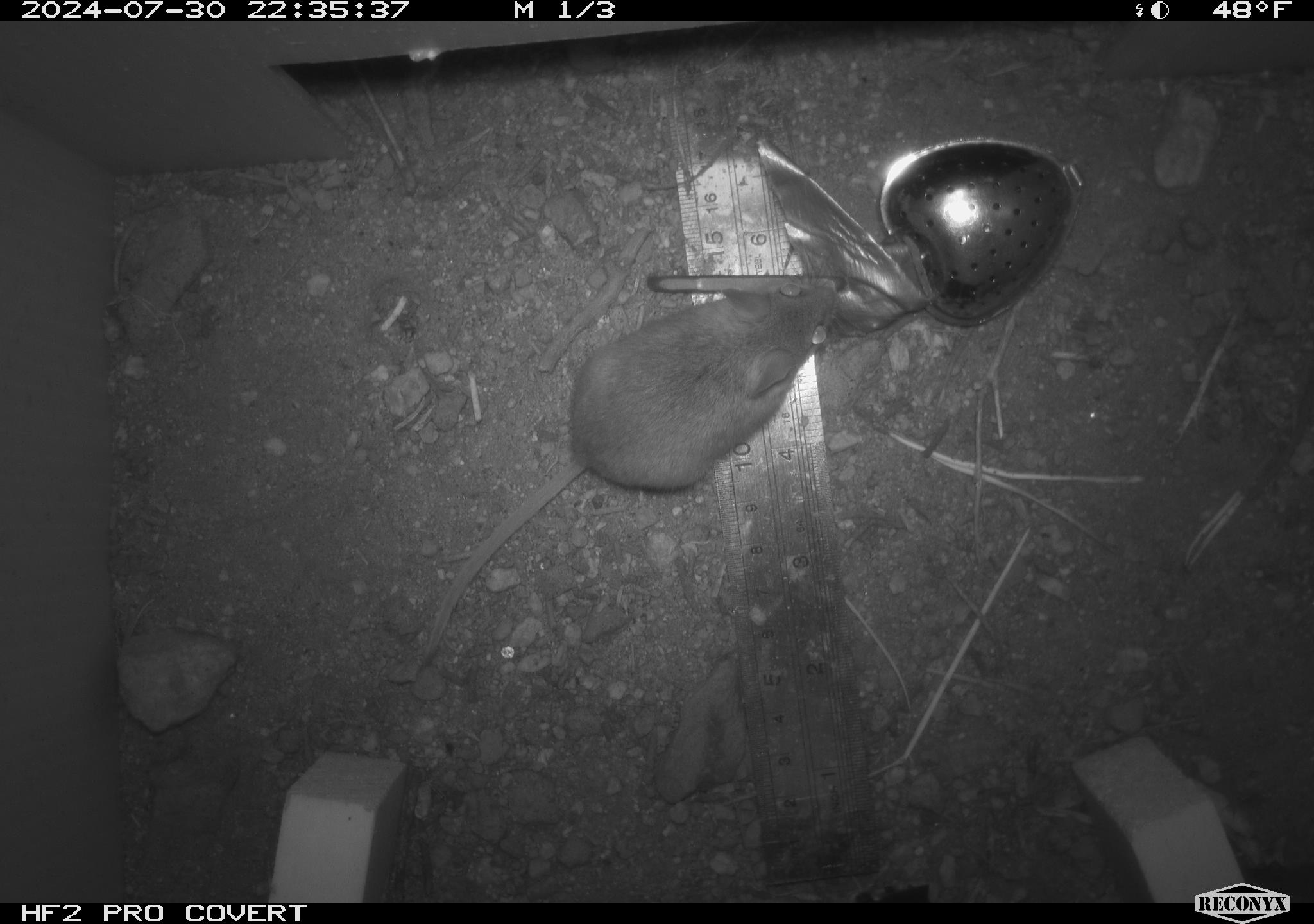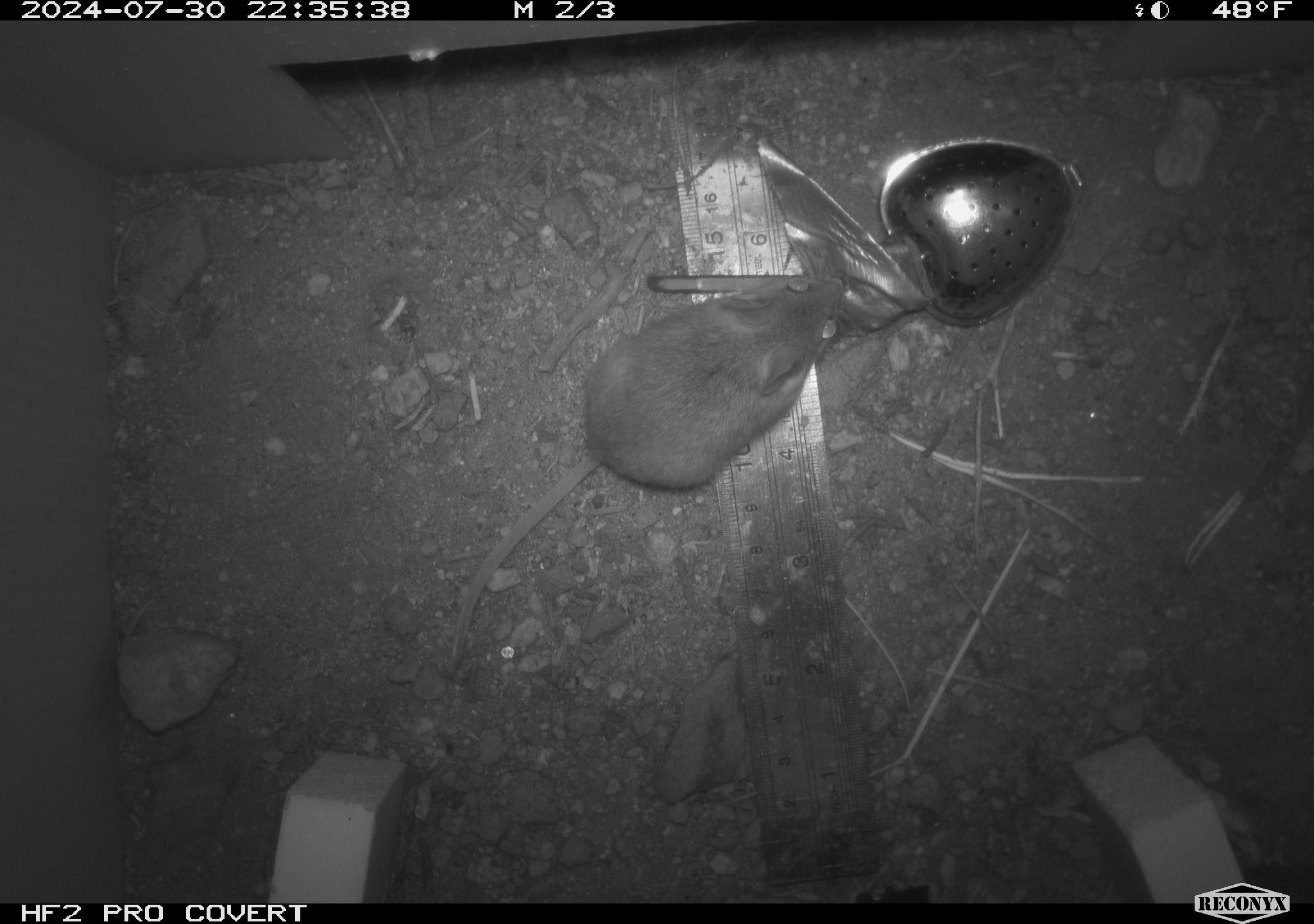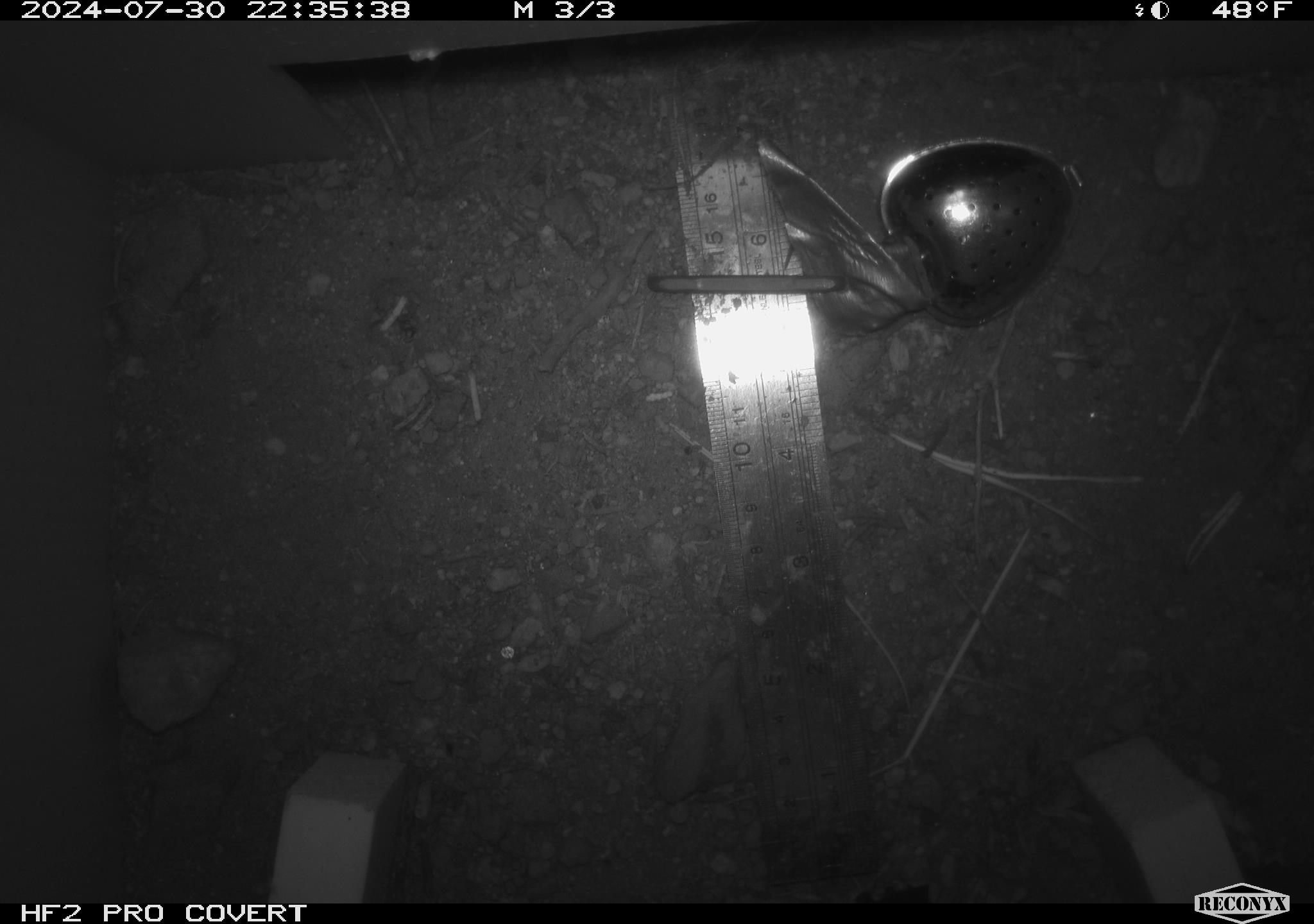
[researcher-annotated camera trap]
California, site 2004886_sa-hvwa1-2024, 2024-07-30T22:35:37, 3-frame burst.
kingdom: Animalia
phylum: Chordata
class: Mammalia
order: Rodentia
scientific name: Rodentia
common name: mouse species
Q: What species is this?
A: Mouse species (Rodentia).